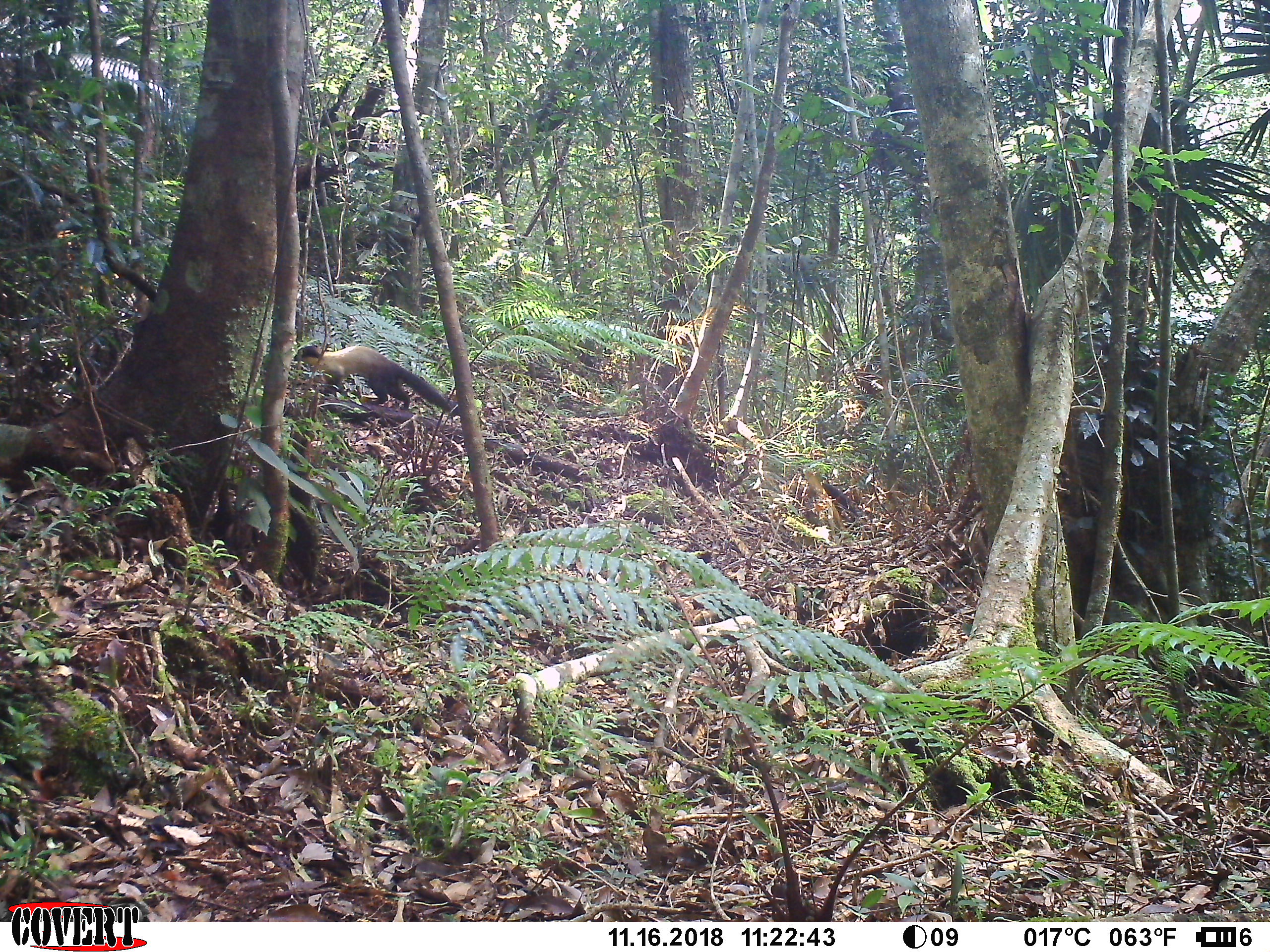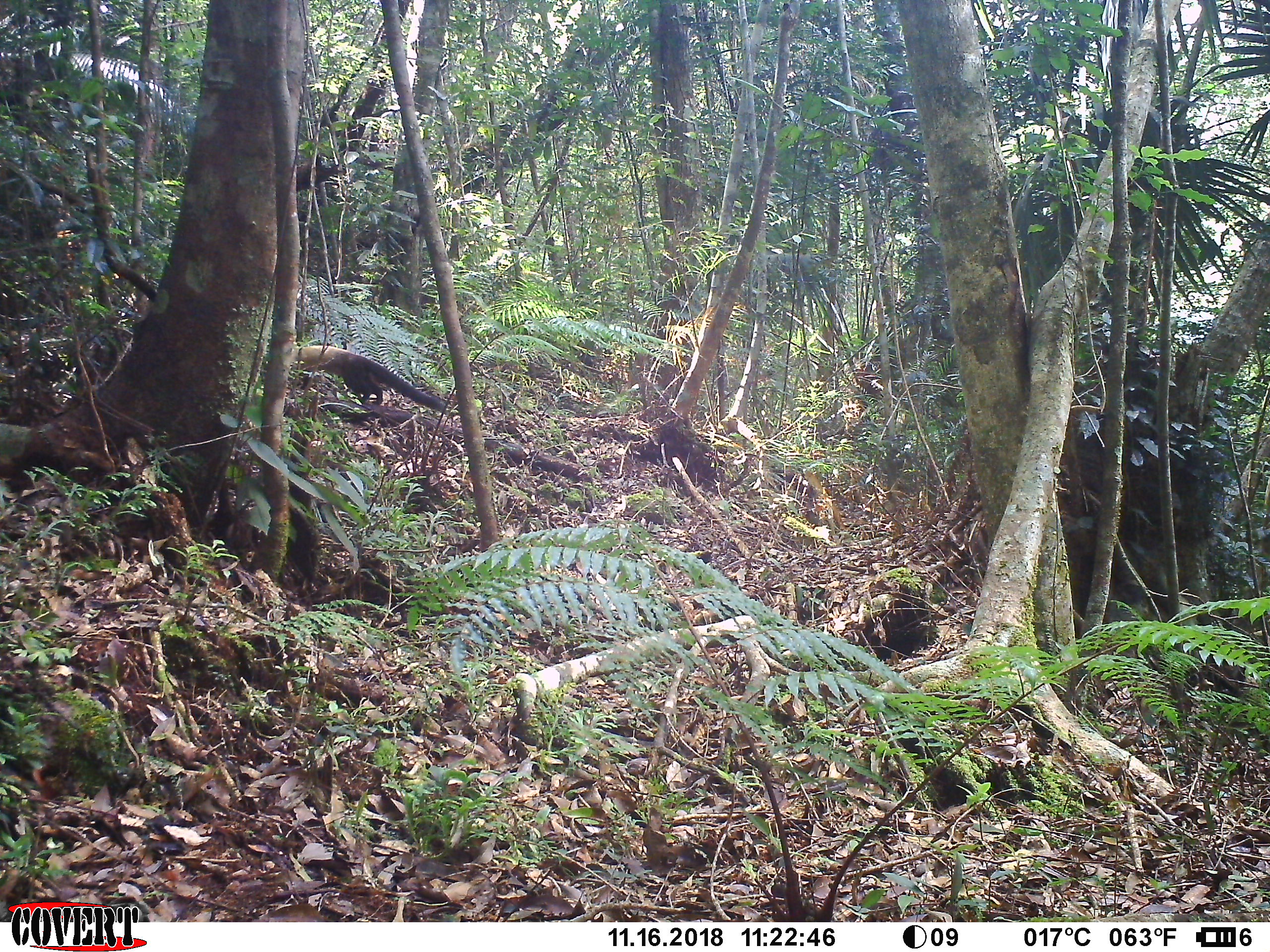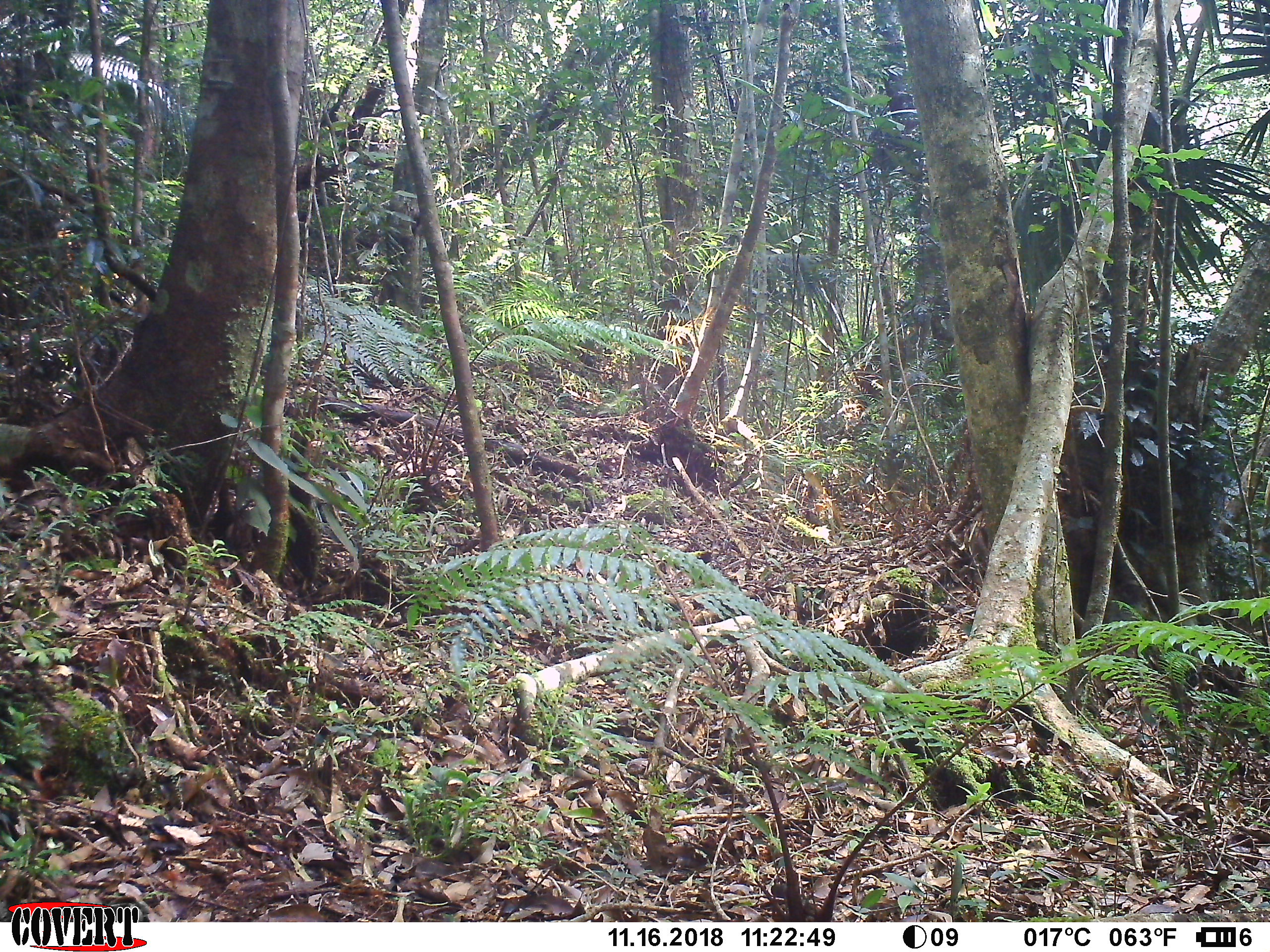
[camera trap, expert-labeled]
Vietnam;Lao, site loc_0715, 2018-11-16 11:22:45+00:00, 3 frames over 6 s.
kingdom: Animalia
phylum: Chordata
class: Mammalia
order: Carnivora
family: Mustelidae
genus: Martes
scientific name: Martes flavigula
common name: yellow-throated marten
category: yellow throated marten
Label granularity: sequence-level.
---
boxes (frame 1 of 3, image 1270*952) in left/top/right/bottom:
yellow throated marten: 294/345/452/413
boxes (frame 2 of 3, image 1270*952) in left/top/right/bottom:
yellow throated marten: 292/345/447/415